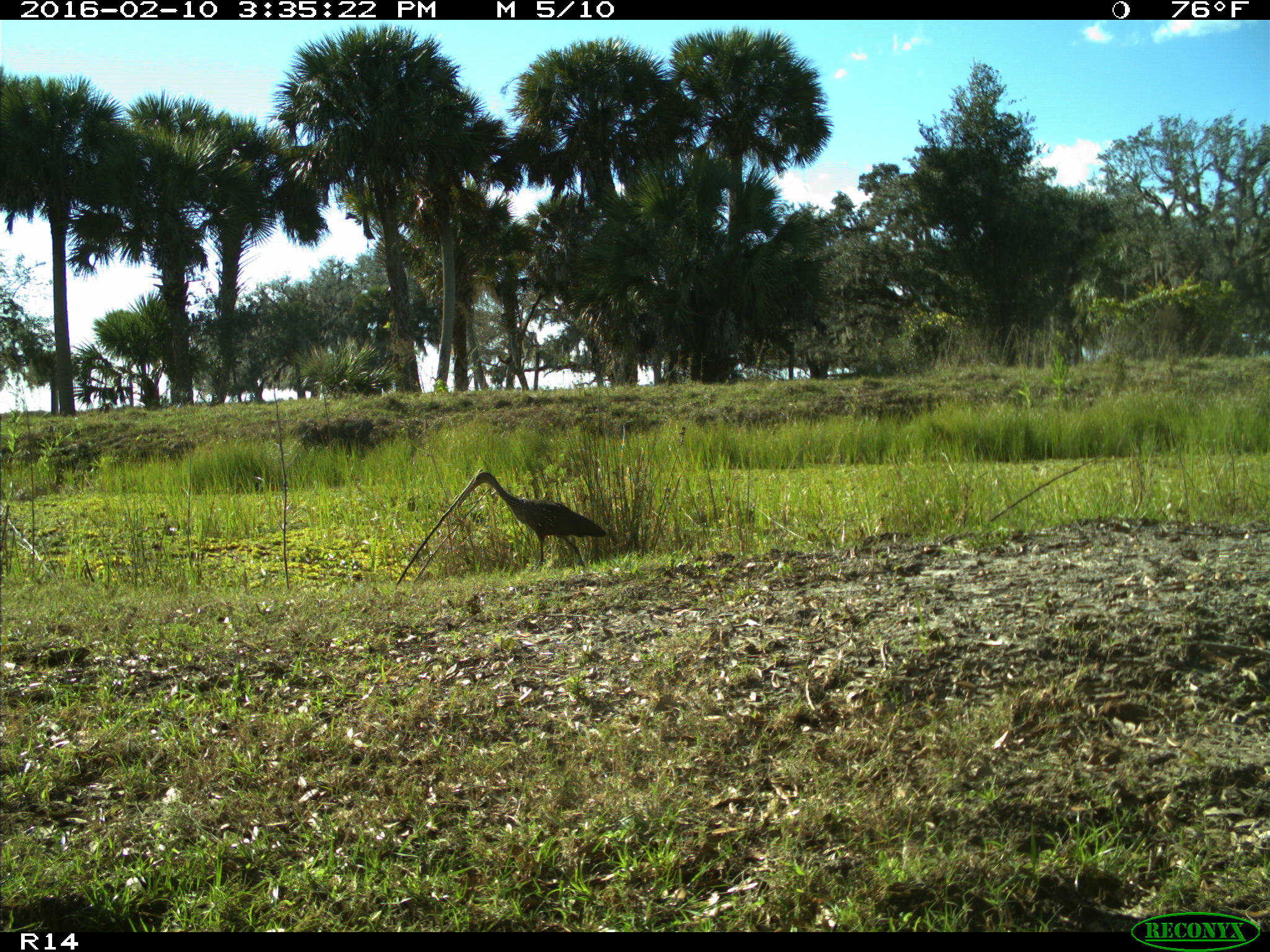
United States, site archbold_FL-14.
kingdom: Animalia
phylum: Chordata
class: Aves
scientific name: Aves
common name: birds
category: unidentified bird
Unidentified bird (birds) (Aves).